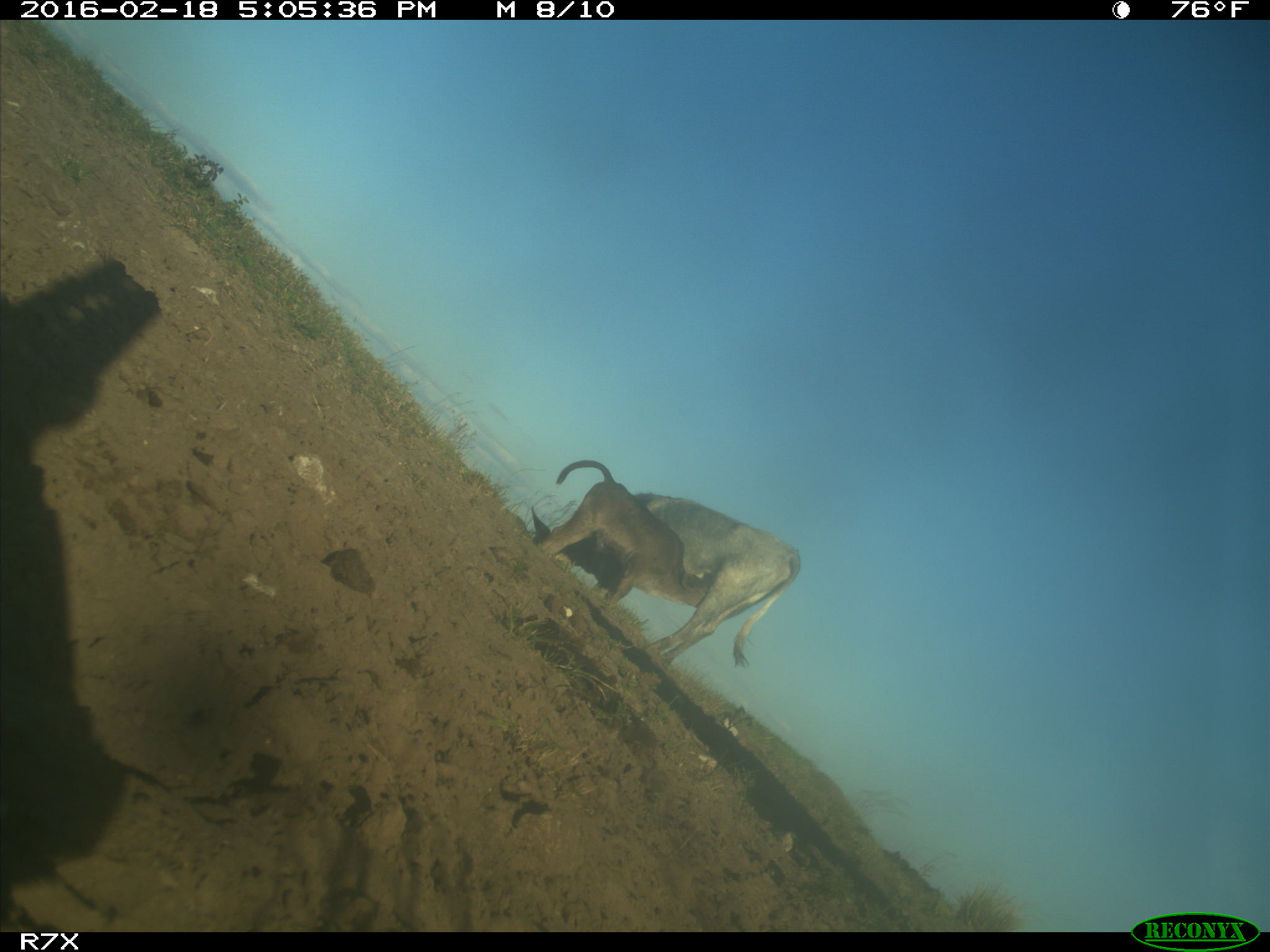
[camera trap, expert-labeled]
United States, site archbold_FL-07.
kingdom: Animalia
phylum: Chordata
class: Mammalia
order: Artiodactyla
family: Bovidae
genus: Bos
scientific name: Bos taurus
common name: domestic cow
Bos taurus (domestic cow).